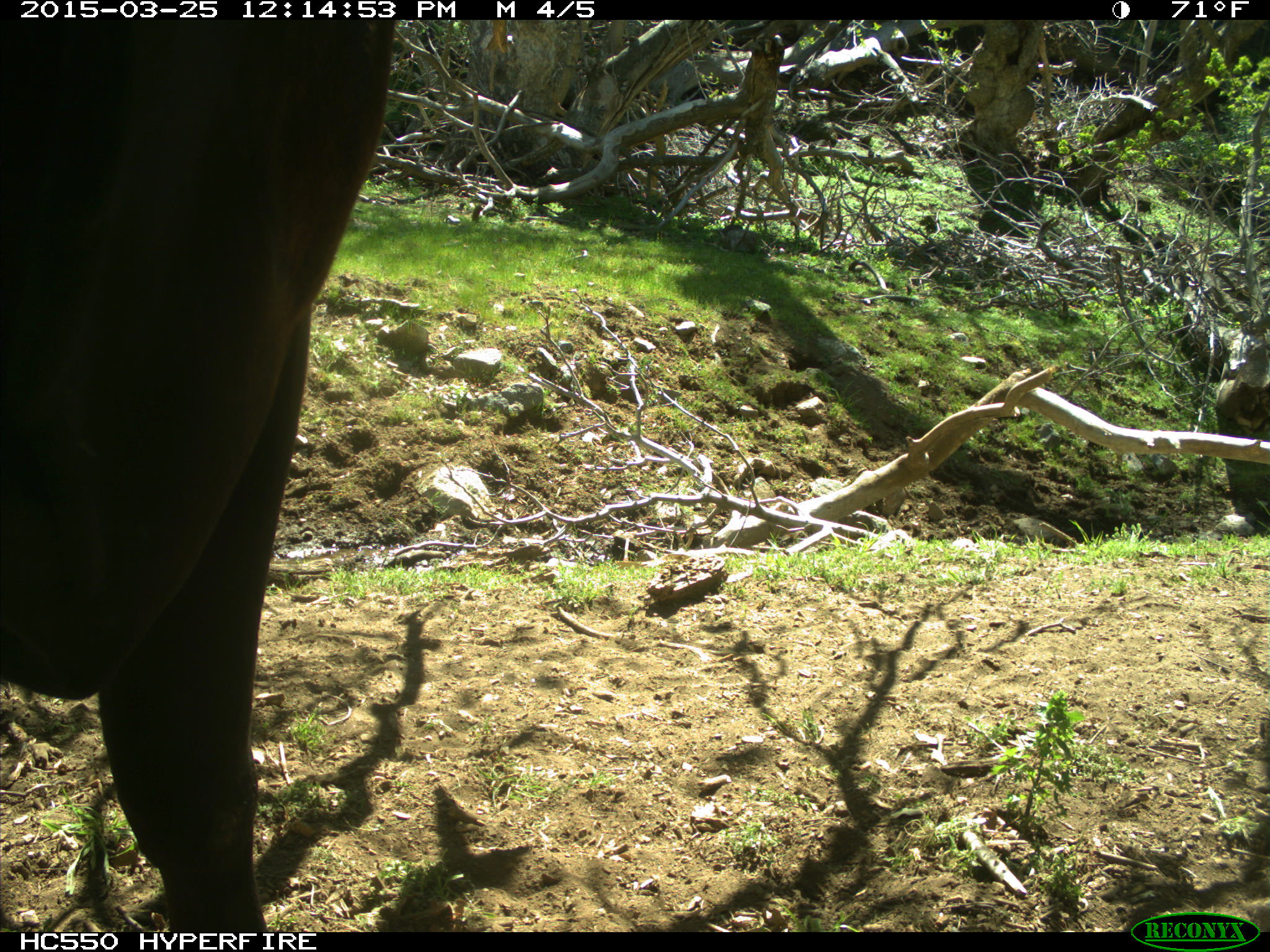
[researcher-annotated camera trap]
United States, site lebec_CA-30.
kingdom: Animalia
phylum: Chordata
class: Mammalia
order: Artiodactyla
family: Bovidae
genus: Bos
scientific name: Bos taurus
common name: domestic cow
Bos taurus (domestic cow).